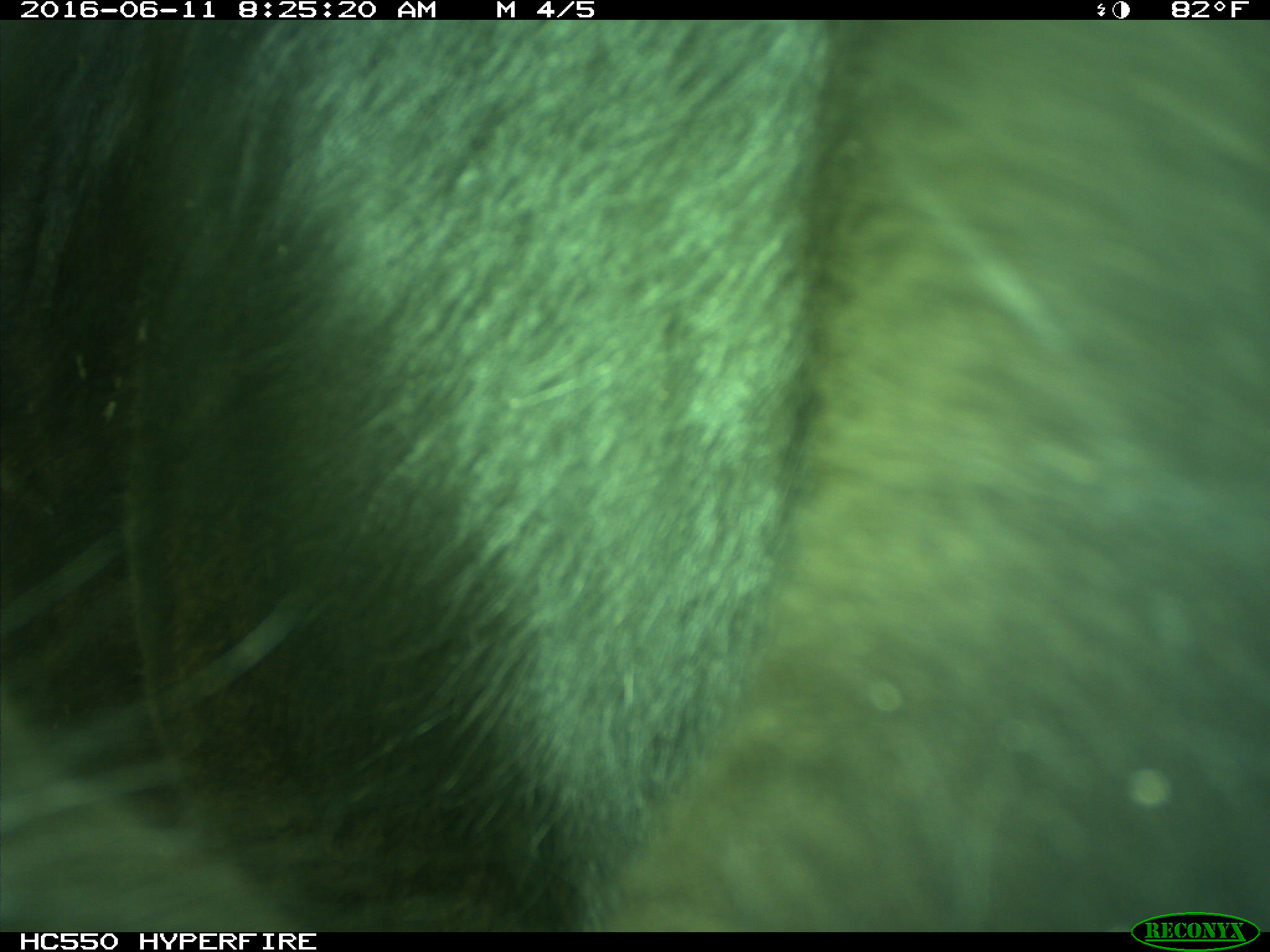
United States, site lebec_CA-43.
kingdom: Animalia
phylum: Chordata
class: Mammalia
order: Artiodactyla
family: Bovidae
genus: Bos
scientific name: Bos taurus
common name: domestic cow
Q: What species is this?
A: Bos taurus (domestic cow).